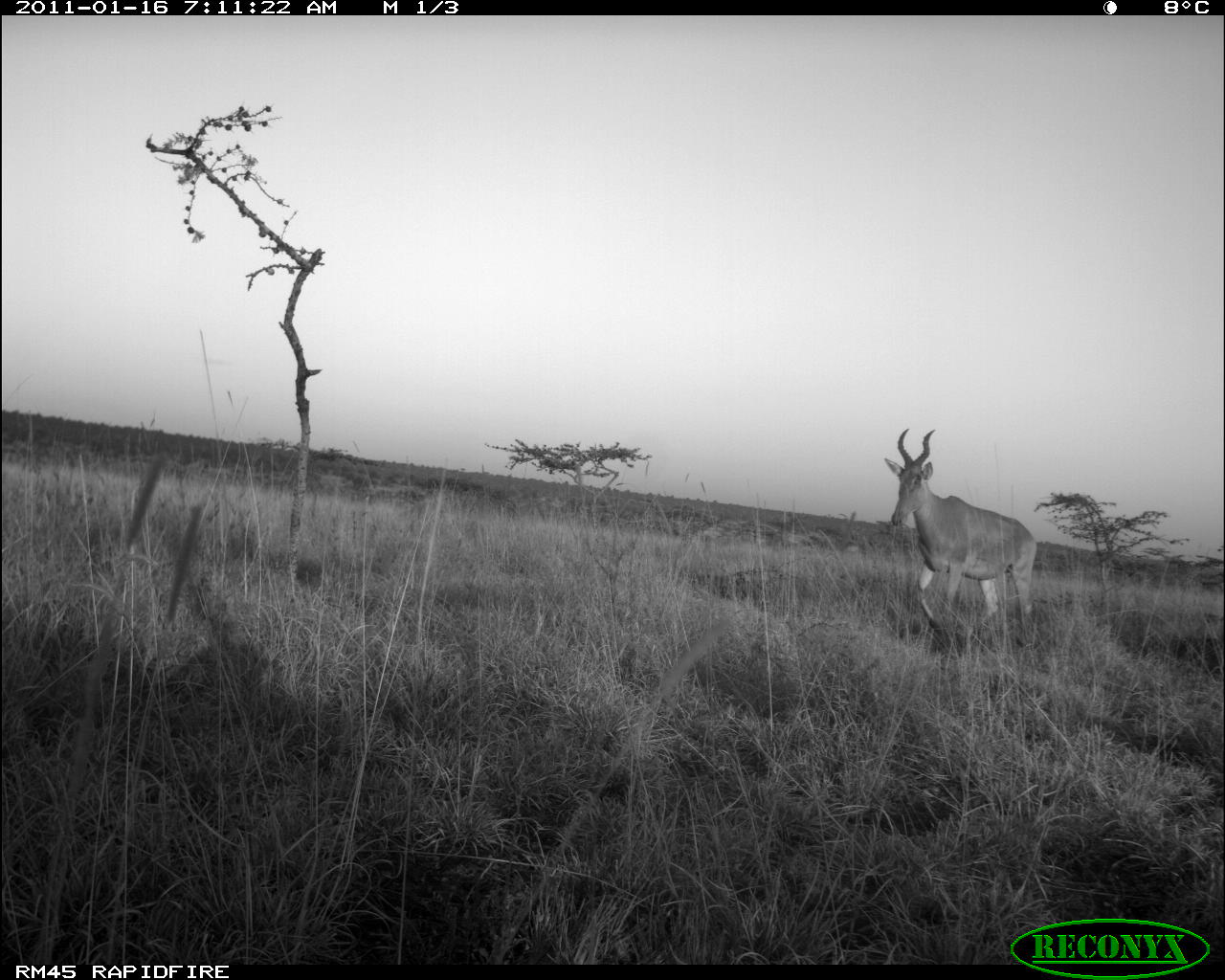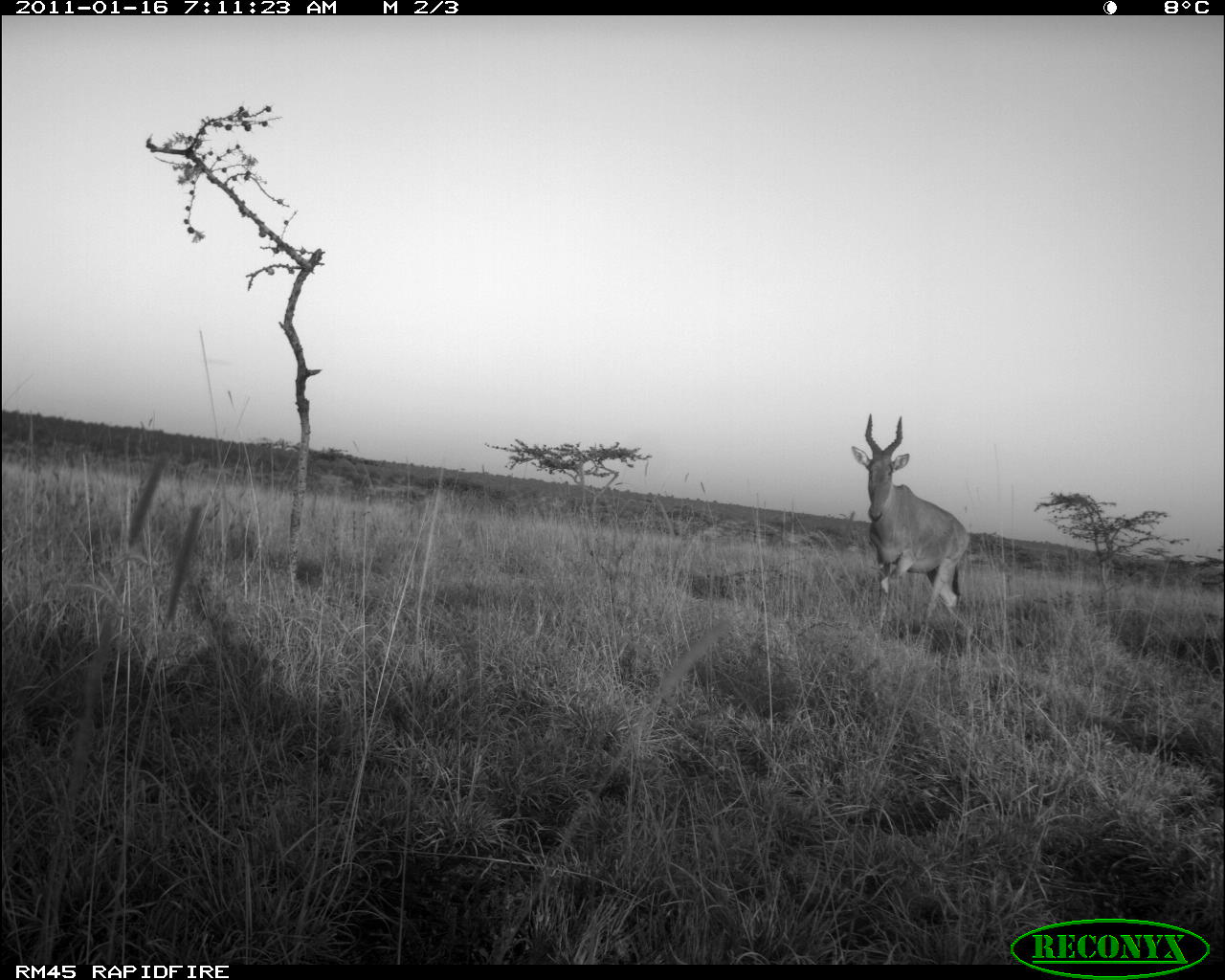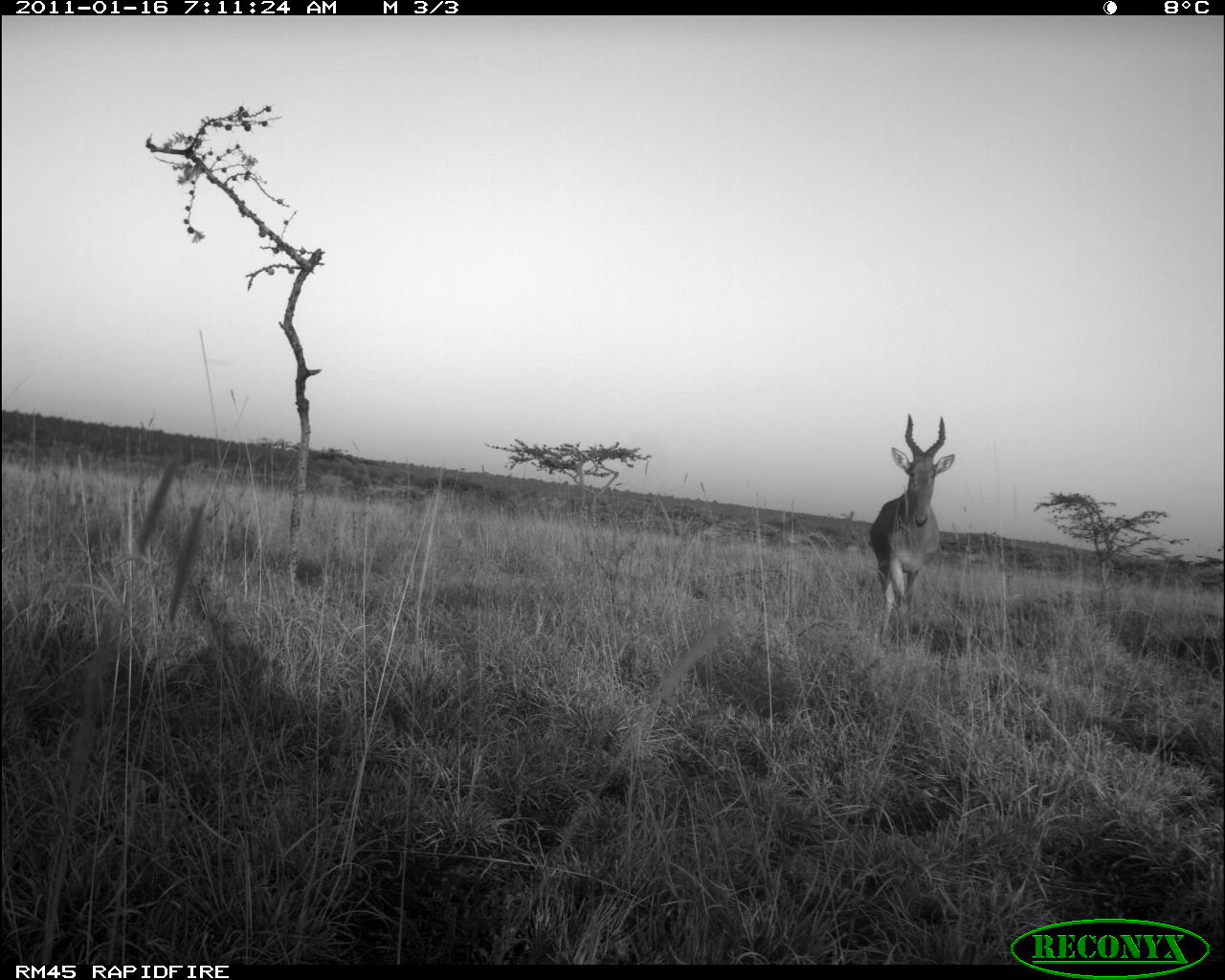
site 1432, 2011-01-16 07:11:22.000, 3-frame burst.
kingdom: Animalia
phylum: Chordata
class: Mammalia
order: Artiodactyla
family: Bovidae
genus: Alcelaphus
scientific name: Alcelaphus buselaphus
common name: hartebeest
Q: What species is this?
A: Alcelaphus buselaphus (hartebeest).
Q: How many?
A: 1.